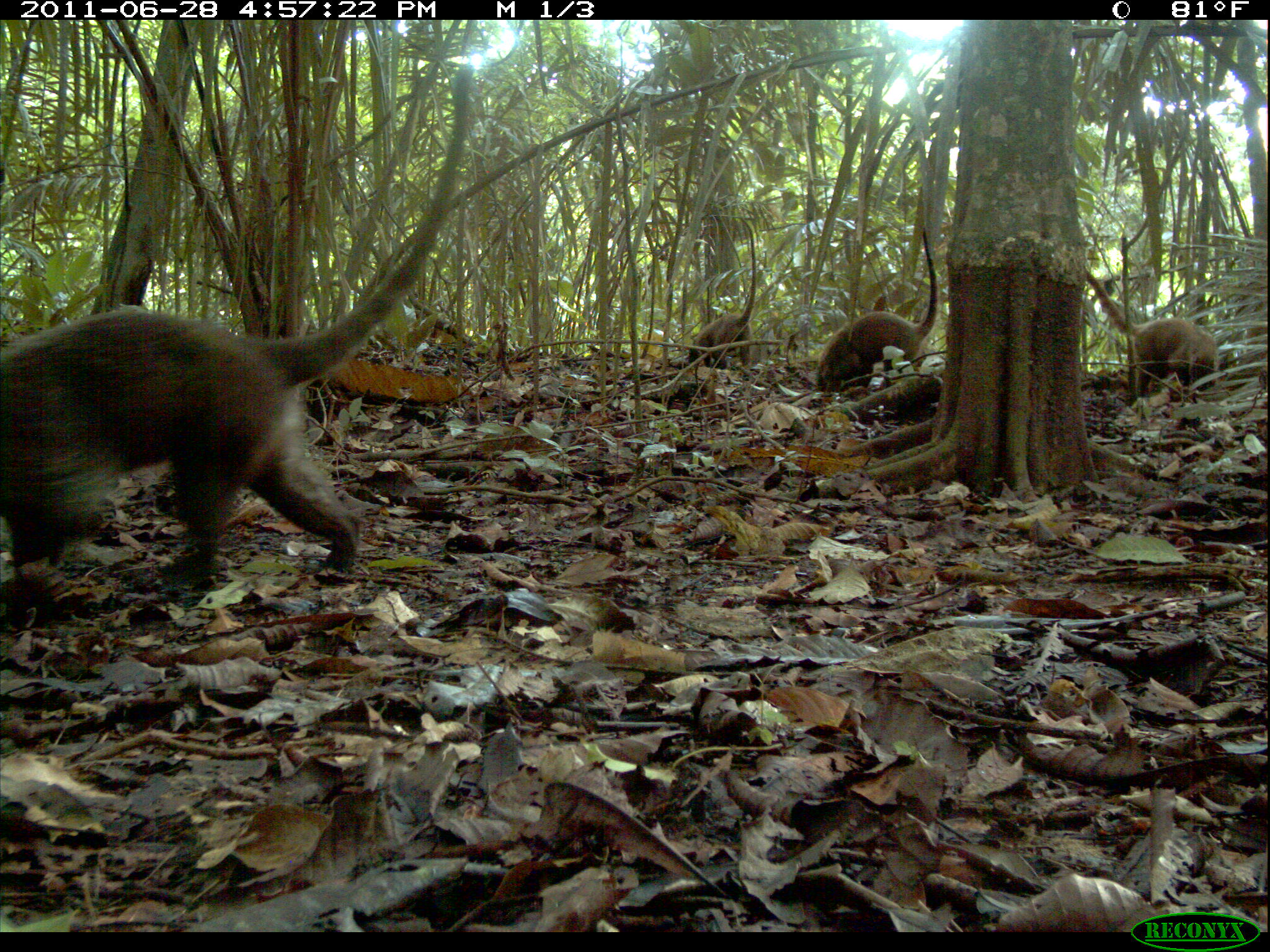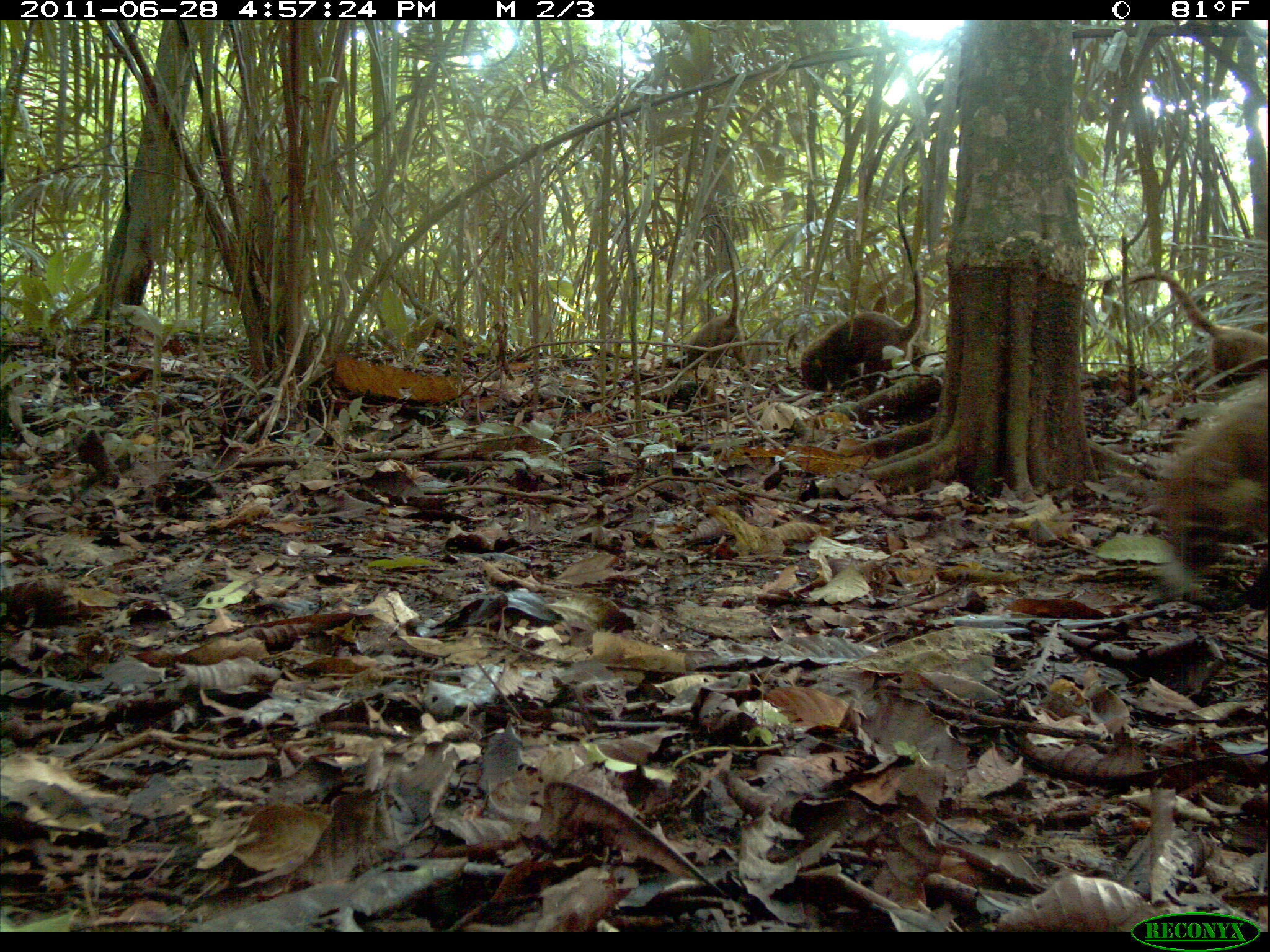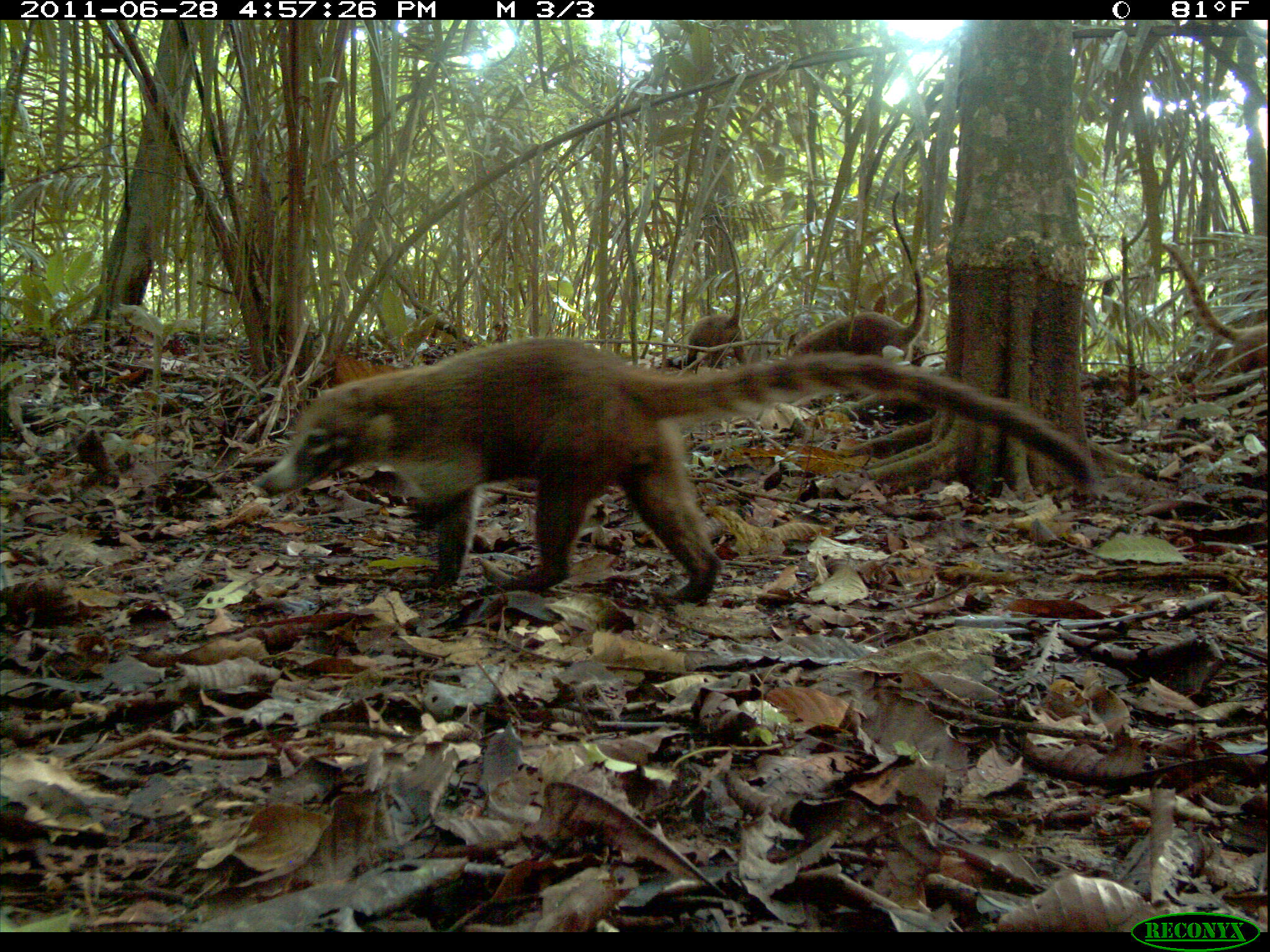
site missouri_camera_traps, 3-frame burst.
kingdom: Animalia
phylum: Chordata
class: Mammalia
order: Carnivora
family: Procyonidae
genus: Nasua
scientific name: Nasua narica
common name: white-nosed coati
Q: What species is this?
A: White-nosed coati (Nasua narica).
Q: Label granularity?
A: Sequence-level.